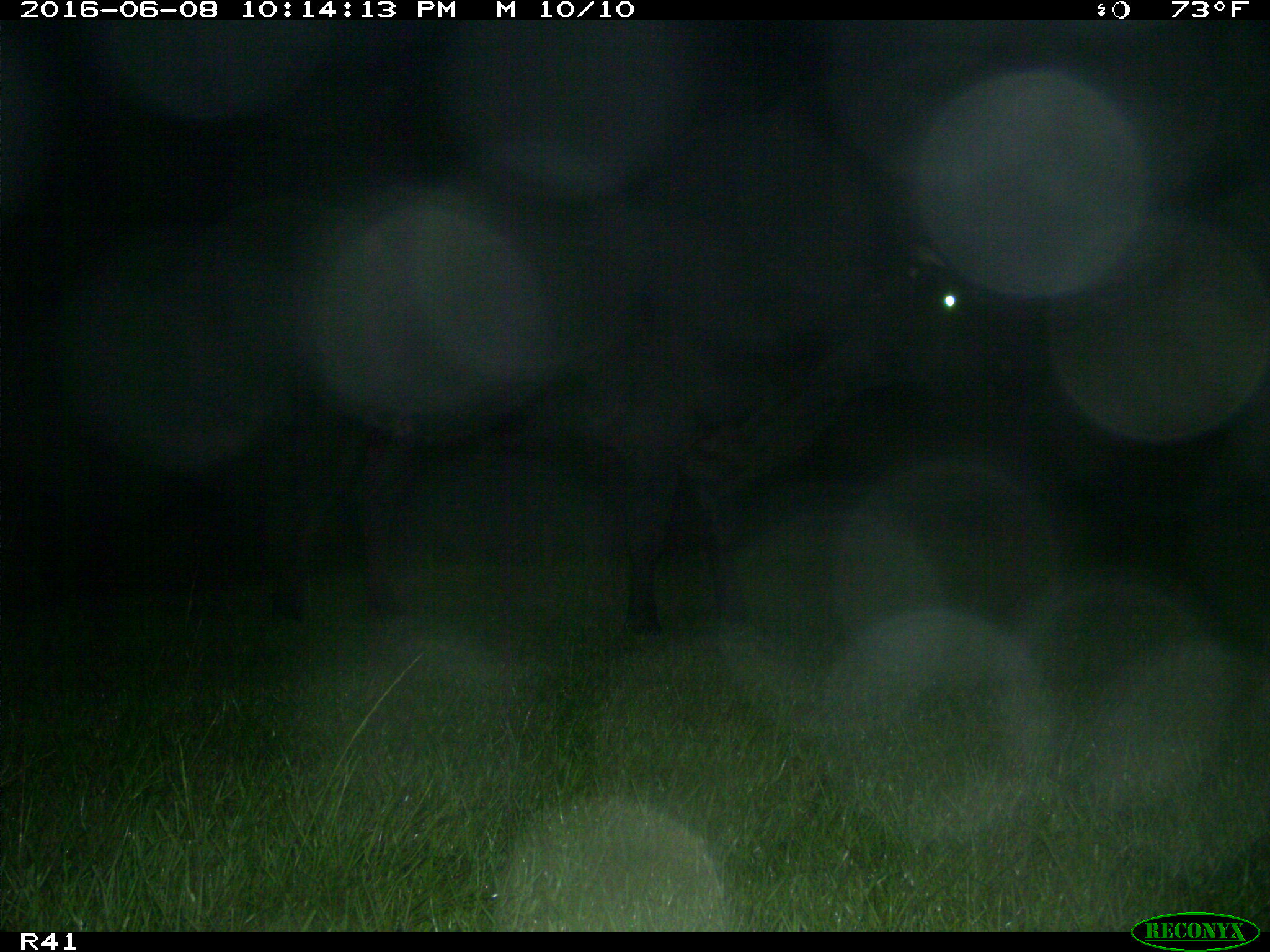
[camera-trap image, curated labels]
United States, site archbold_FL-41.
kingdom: Animalia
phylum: Chordata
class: Mammalia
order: Artiodactyla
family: Bovidae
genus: Bos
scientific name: Bos taurus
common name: domestic cow